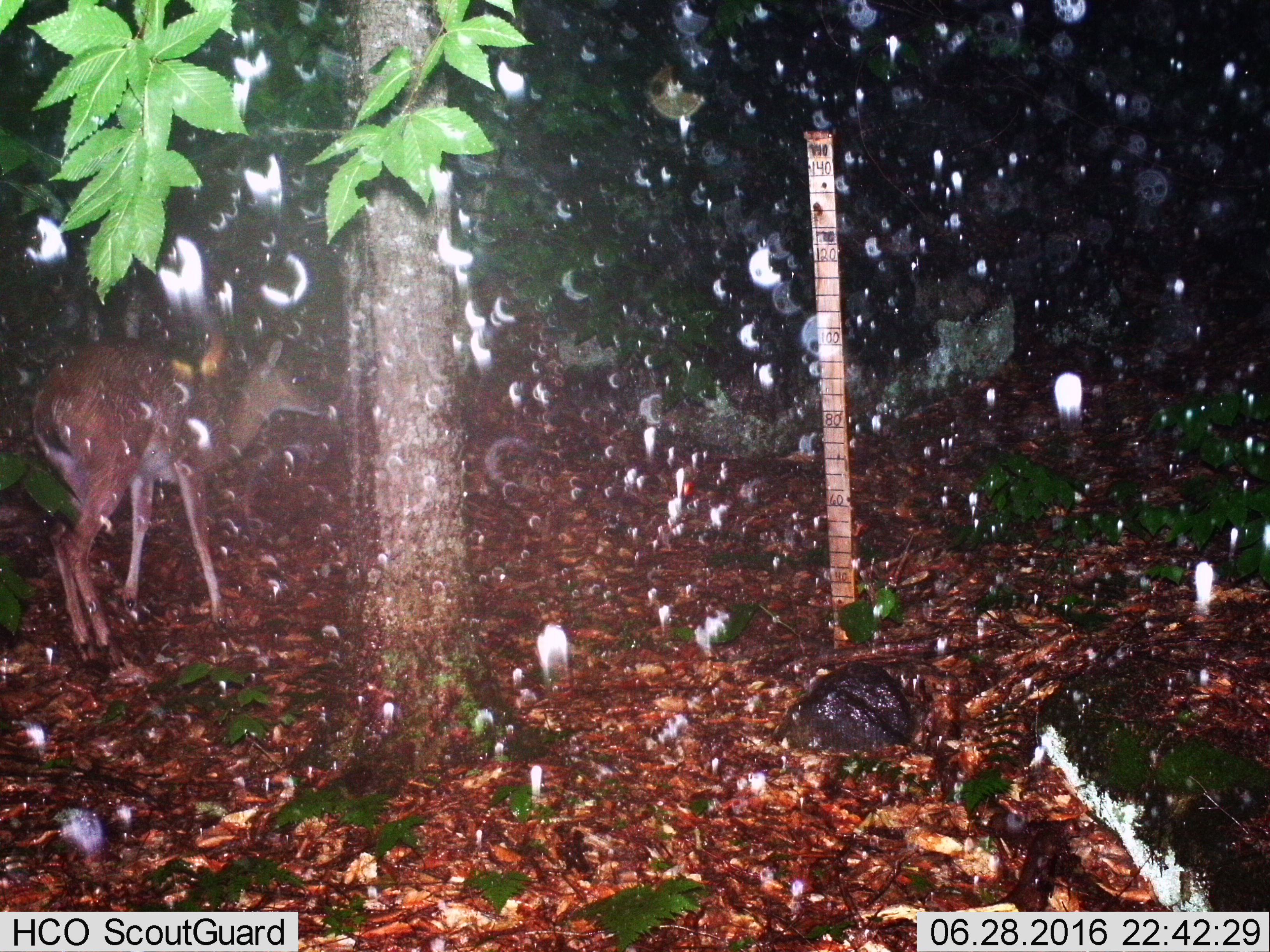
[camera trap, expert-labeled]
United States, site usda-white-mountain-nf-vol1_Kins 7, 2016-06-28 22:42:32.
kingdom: Animalia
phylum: Chordata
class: Mammalia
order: Artiodactyla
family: Cervidae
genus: Odocoileus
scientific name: Odocoileus virginianus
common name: white-tailed deer